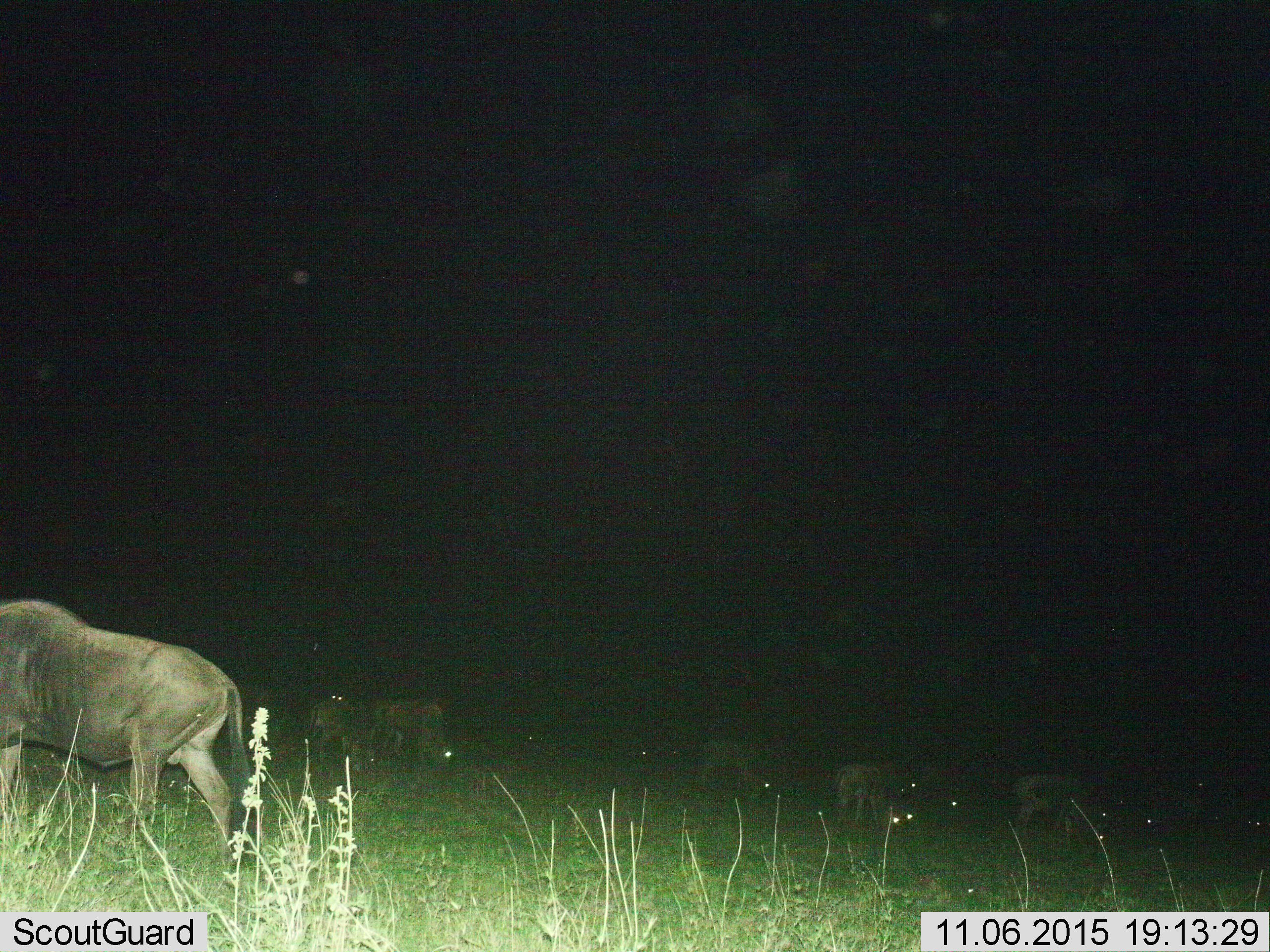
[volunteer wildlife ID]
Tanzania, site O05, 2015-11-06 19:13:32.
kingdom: Animalia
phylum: Chordata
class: Mammalia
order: Artiodactyla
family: Bovidae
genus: Connochaetes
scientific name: Connochaetes taurinus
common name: blue wildebeest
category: wildebeest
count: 11-50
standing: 75%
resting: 12%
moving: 12%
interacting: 0%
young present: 0%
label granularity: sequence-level